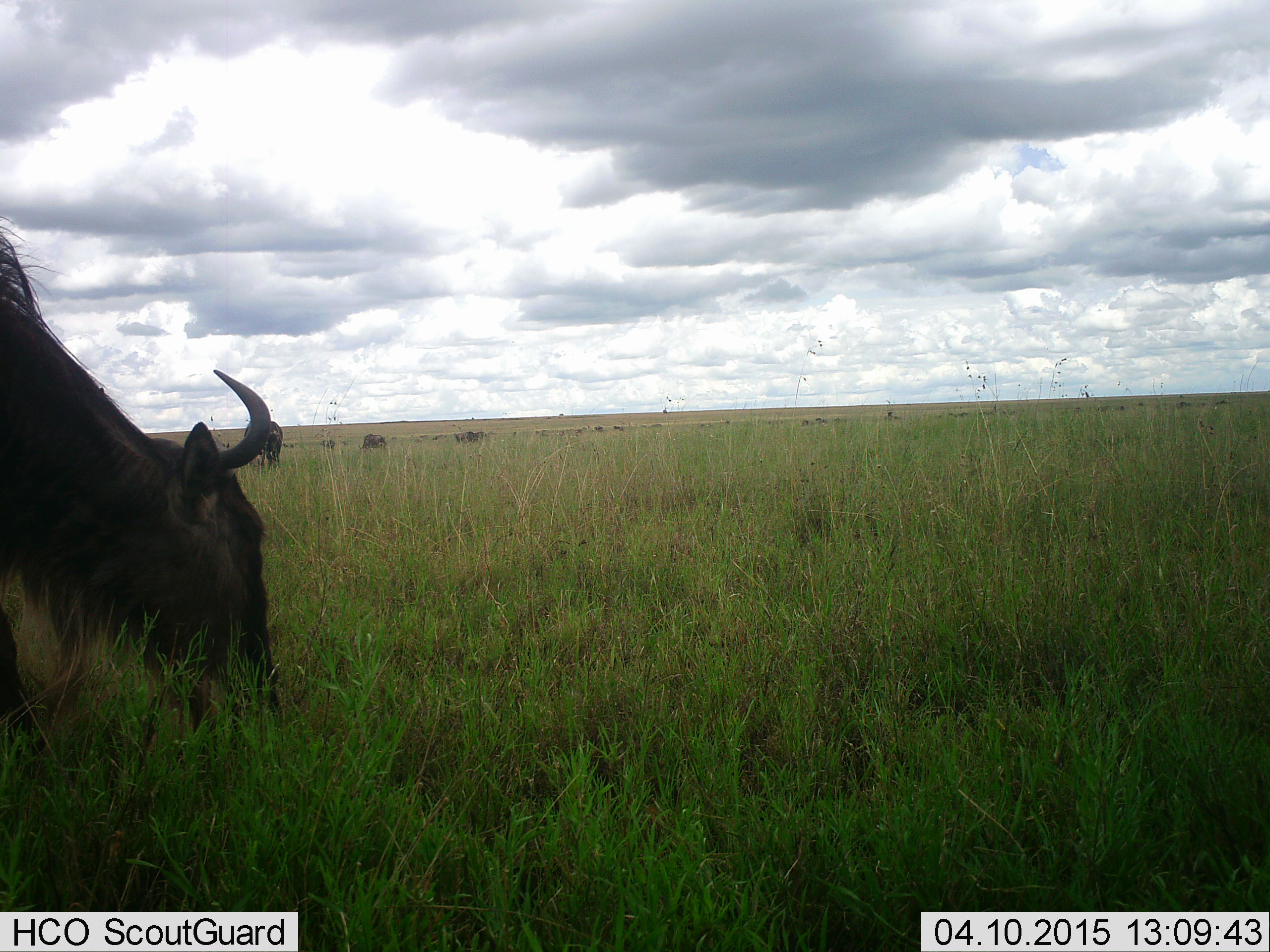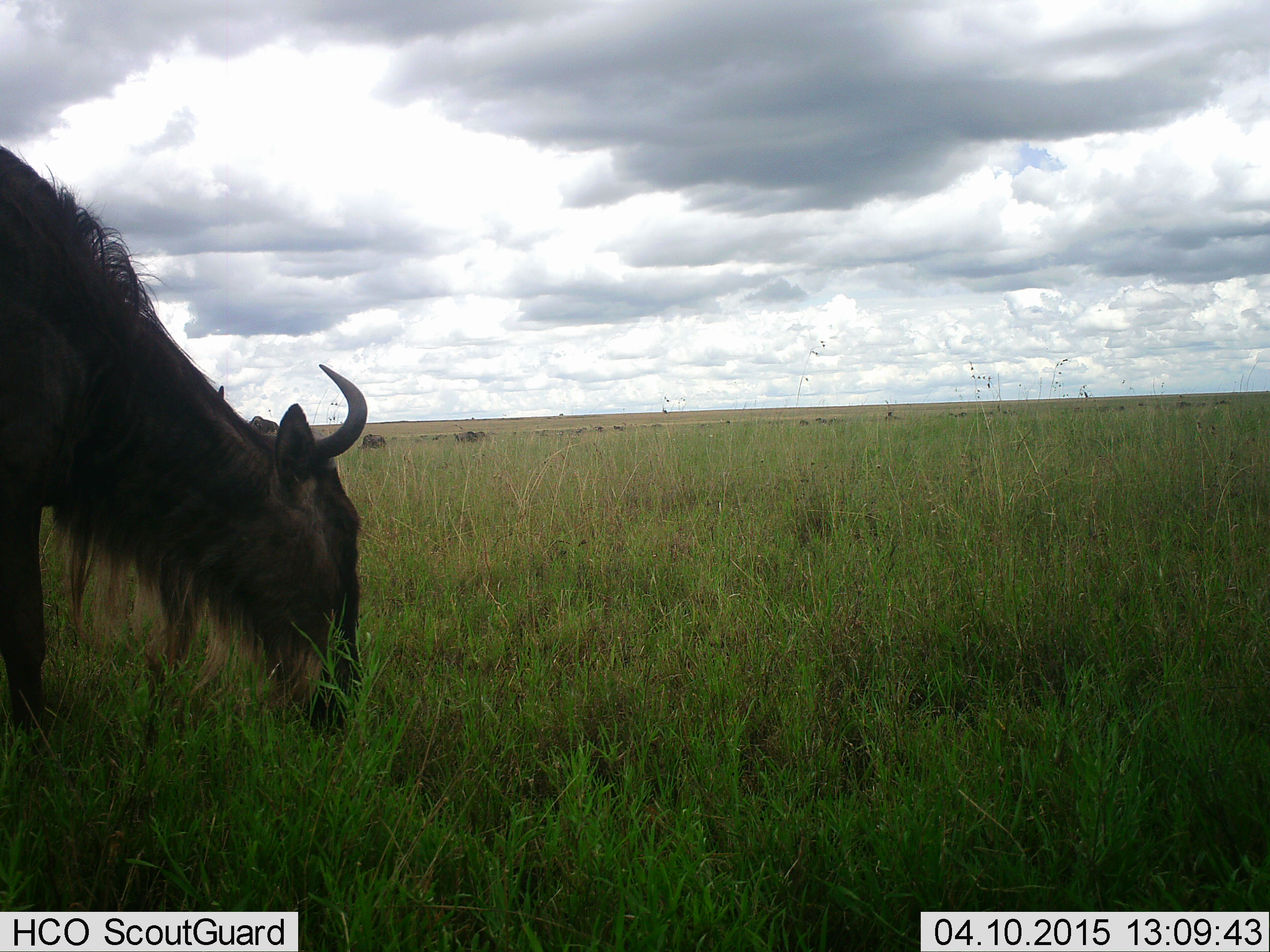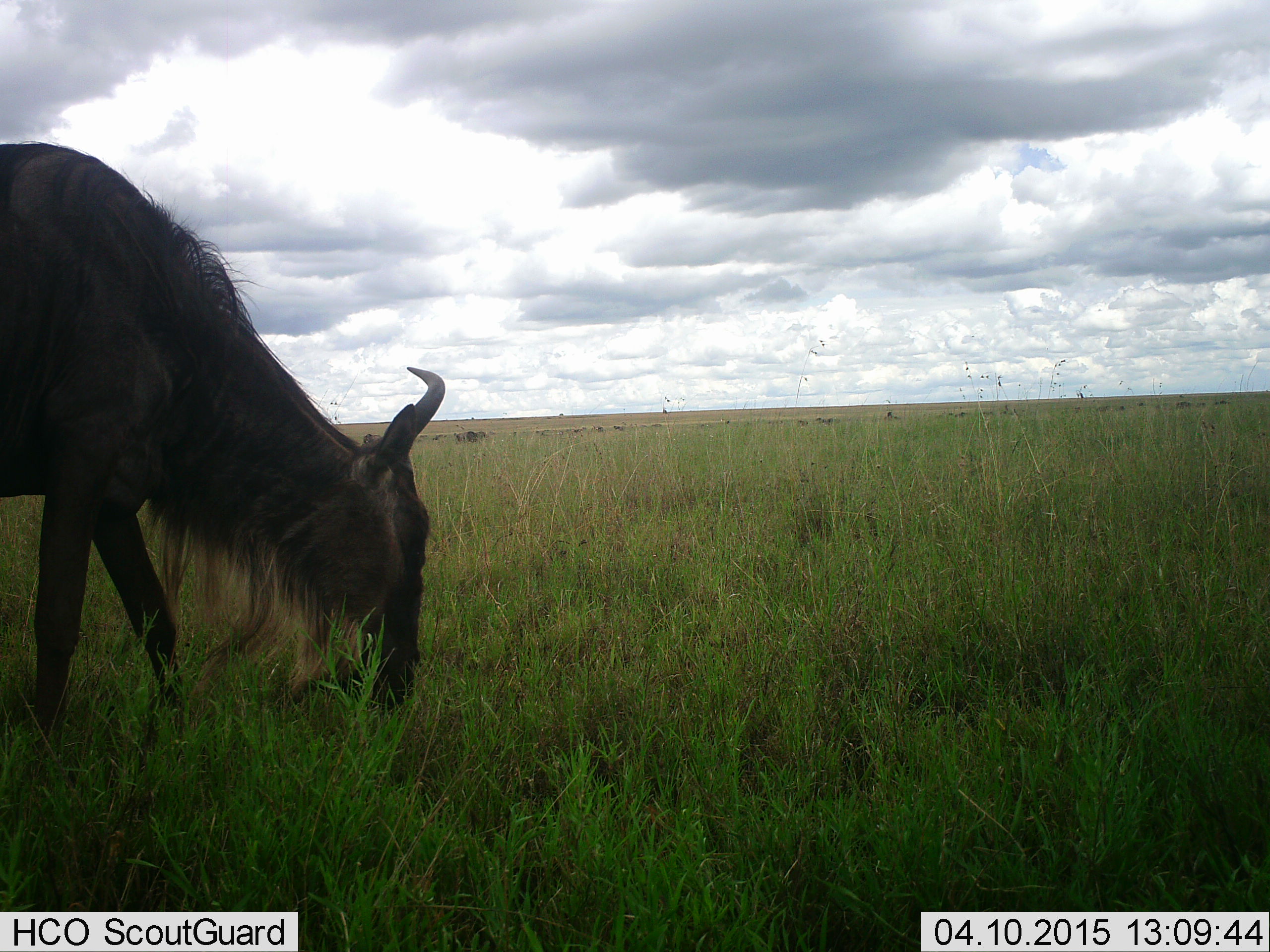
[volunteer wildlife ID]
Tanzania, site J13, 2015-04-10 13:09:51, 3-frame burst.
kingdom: Animalia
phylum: Chordata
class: Mammalia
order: Artiodactyla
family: Bovidae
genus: Connochaetes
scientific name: Connochaetes taurinus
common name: blue wildebeest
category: wildebeest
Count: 4.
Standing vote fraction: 40%.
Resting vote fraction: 10%.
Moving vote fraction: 20%.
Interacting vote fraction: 0%.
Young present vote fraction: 0%.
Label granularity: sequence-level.